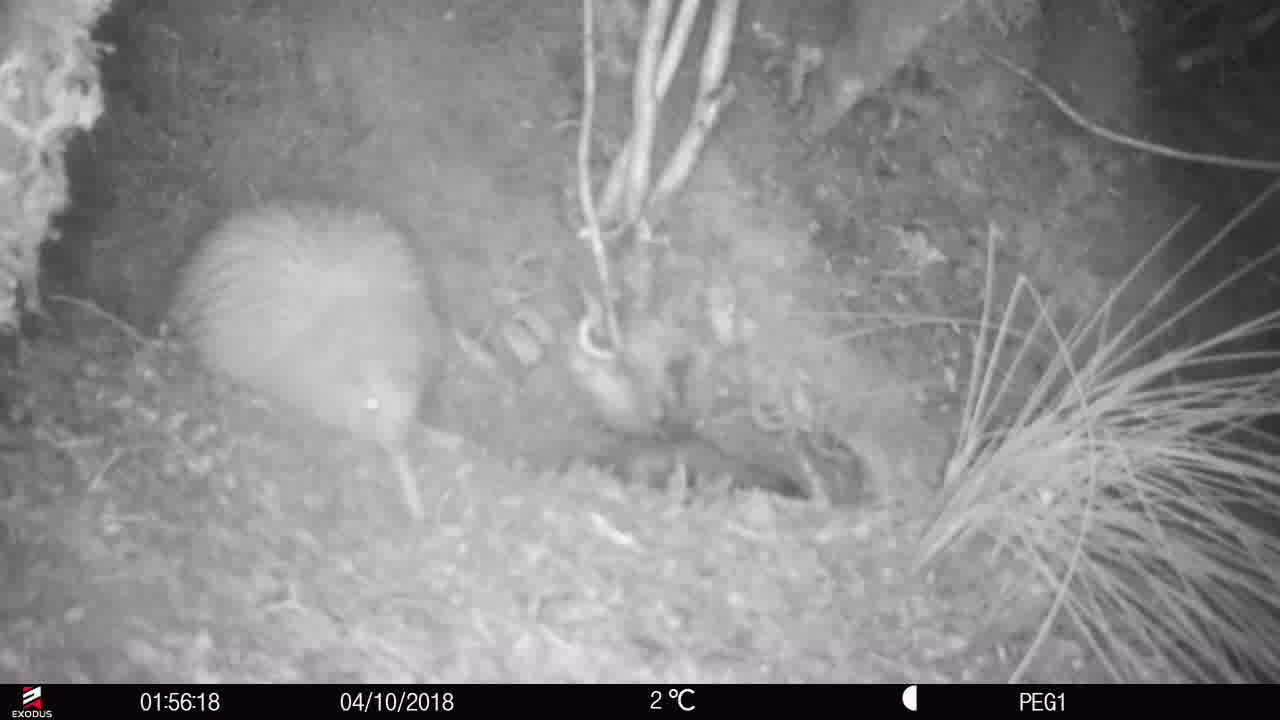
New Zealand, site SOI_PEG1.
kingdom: Animalia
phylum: Chordata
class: Aves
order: Apterygiformes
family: Apterygidae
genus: Apteryx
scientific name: Apteryx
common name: kiwi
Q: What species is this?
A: Kiwi (Apteryx).